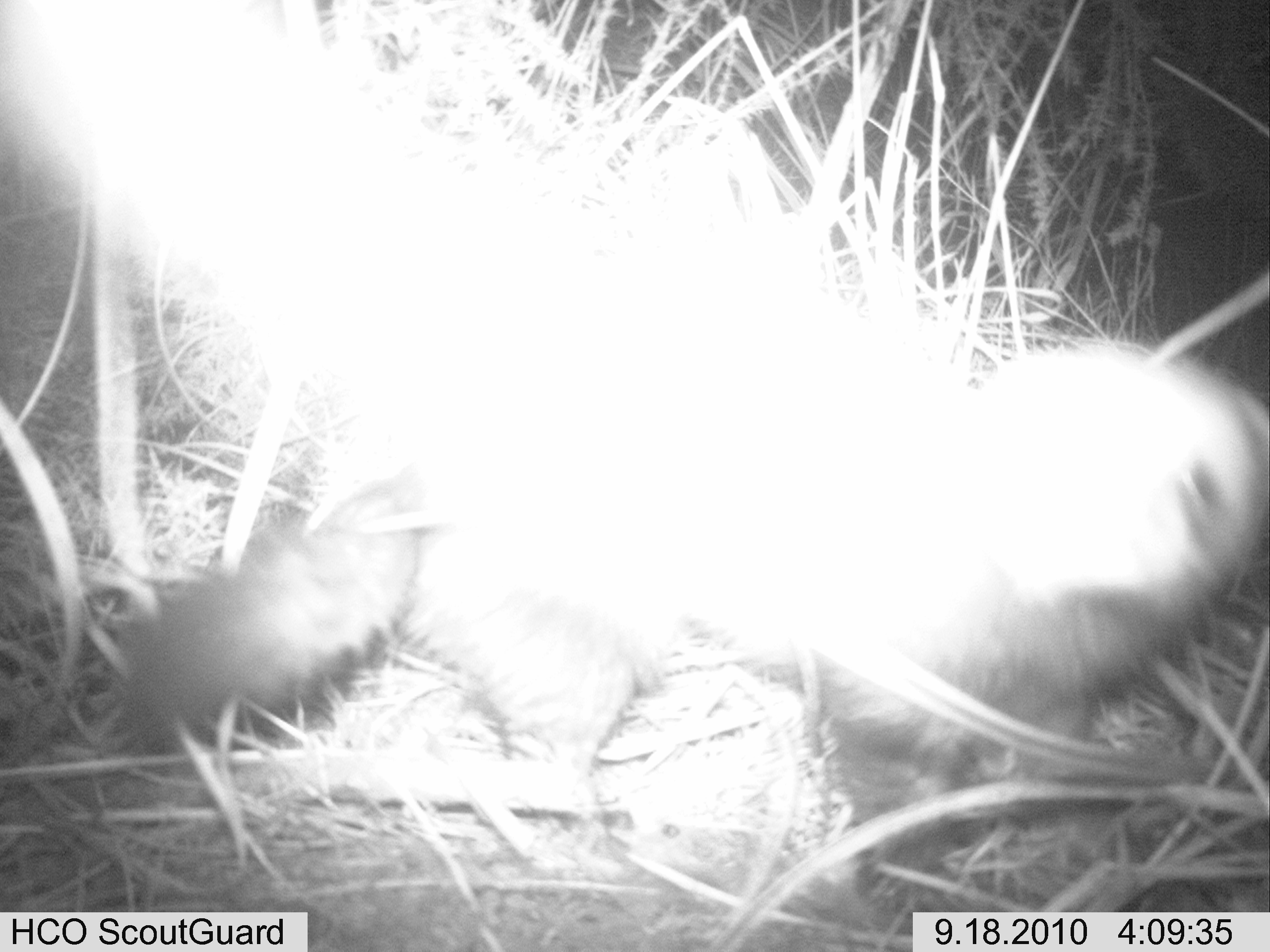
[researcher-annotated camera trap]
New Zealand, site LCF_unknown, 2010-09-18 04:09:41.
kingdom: Animalia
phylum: Chordata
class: Mammalia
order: Carnivora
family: Mustelidae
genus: Mustela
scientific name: Mustela furo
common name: ferret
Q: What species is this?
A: Ferret (Mustela furo).